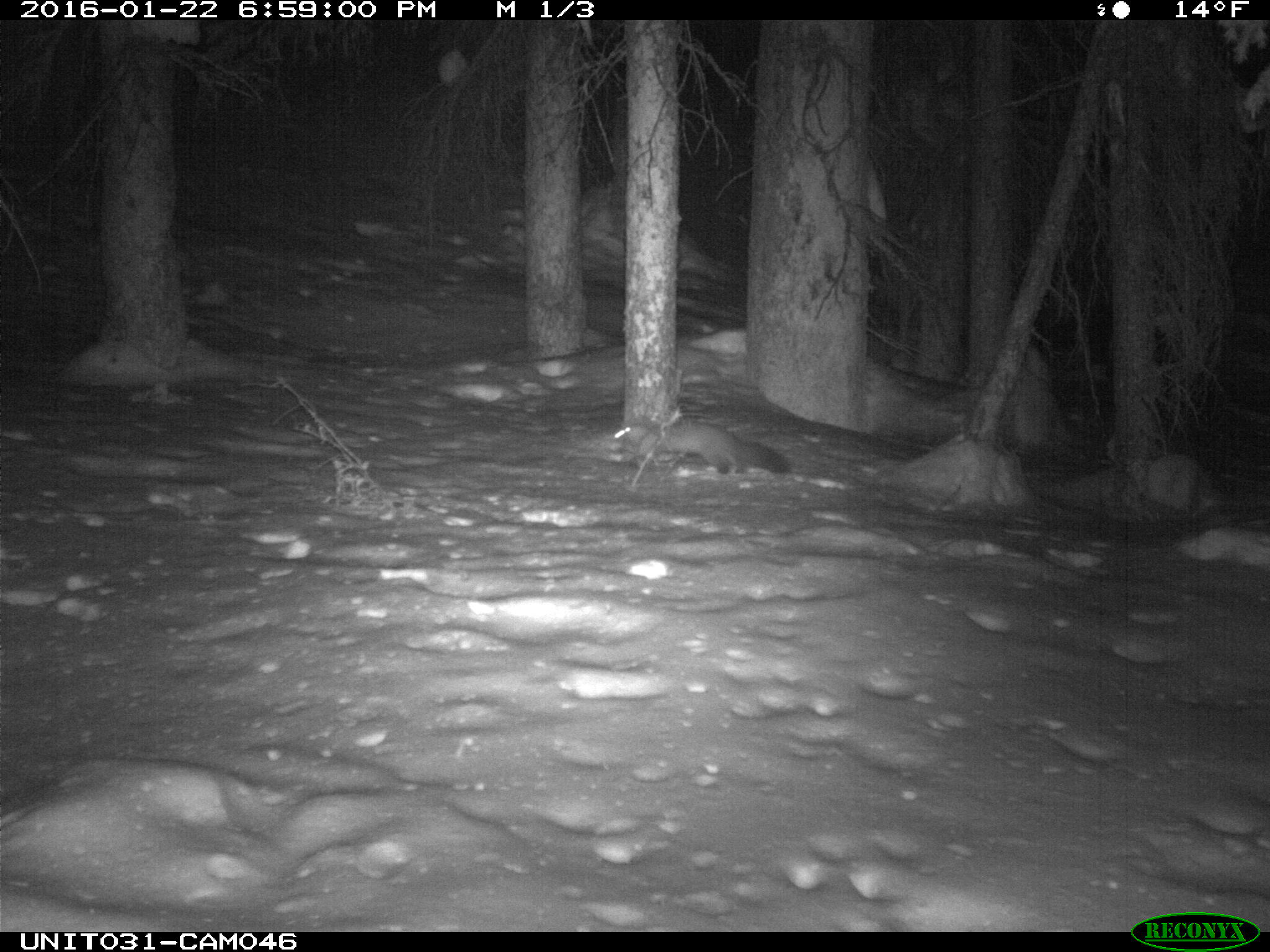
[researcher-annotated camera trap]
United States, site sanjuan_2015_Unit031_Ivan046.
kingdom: Animalia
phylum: Chordata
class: Mammalia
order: Carnivora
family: Mustelidae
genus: Martes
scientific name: Martes americana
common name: american marten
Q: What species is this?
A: Martes americana (american marten).